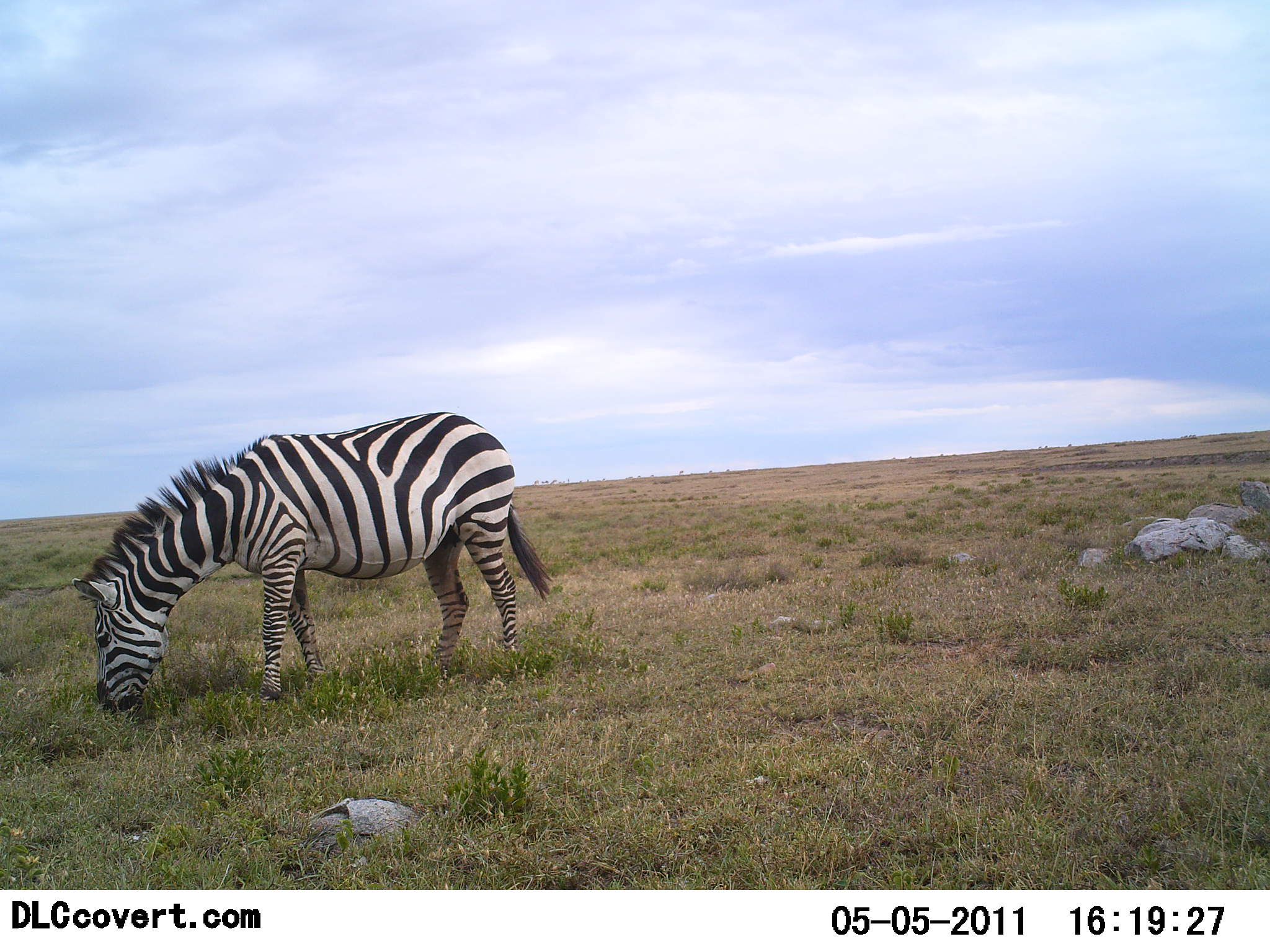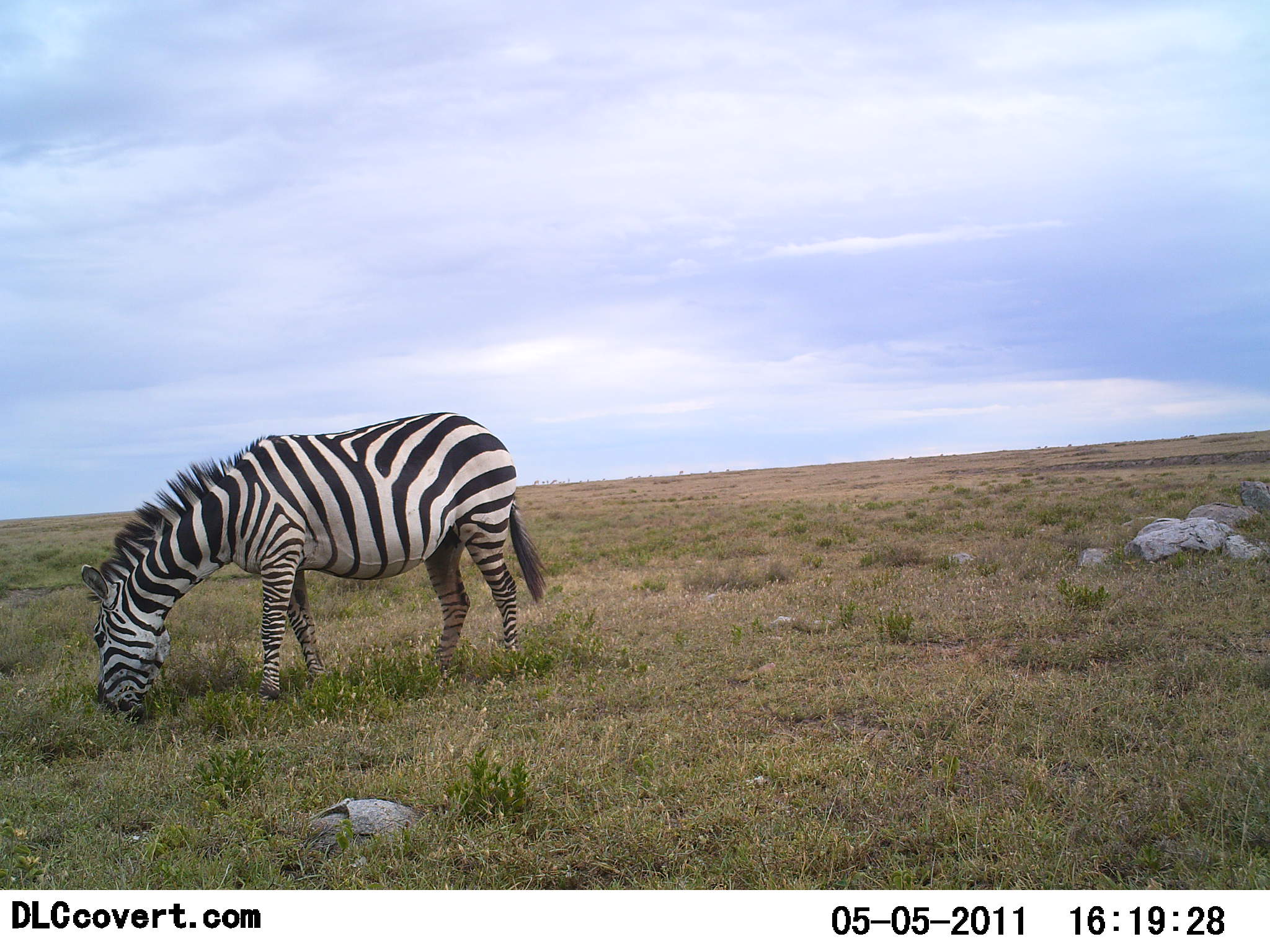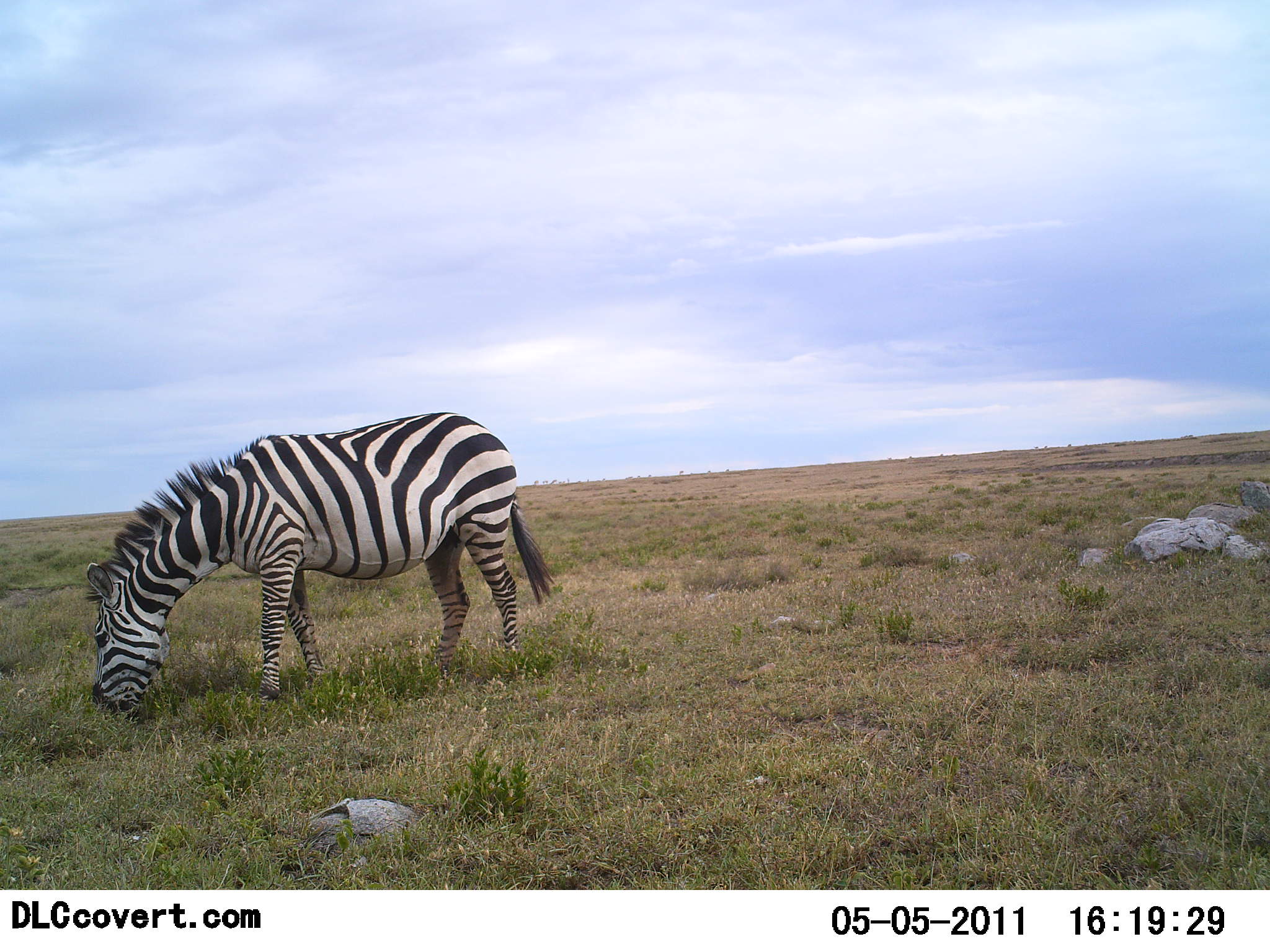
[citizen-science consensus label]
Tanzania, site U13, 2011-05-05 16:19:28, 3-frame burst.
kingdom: Animalia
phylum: Chordata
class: Mammalia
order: Perissodactyla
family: Equidae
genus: Equus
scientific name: Equus quagga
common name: plains zebra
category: zebra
Zebra (plains zebra) (Equus quagga), count 1. Behavior (volunteer vote fractions): standing 18%, resting 0%, moving 0%, interacting 0%. Young present (vote fraction): 0%. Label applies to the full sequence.